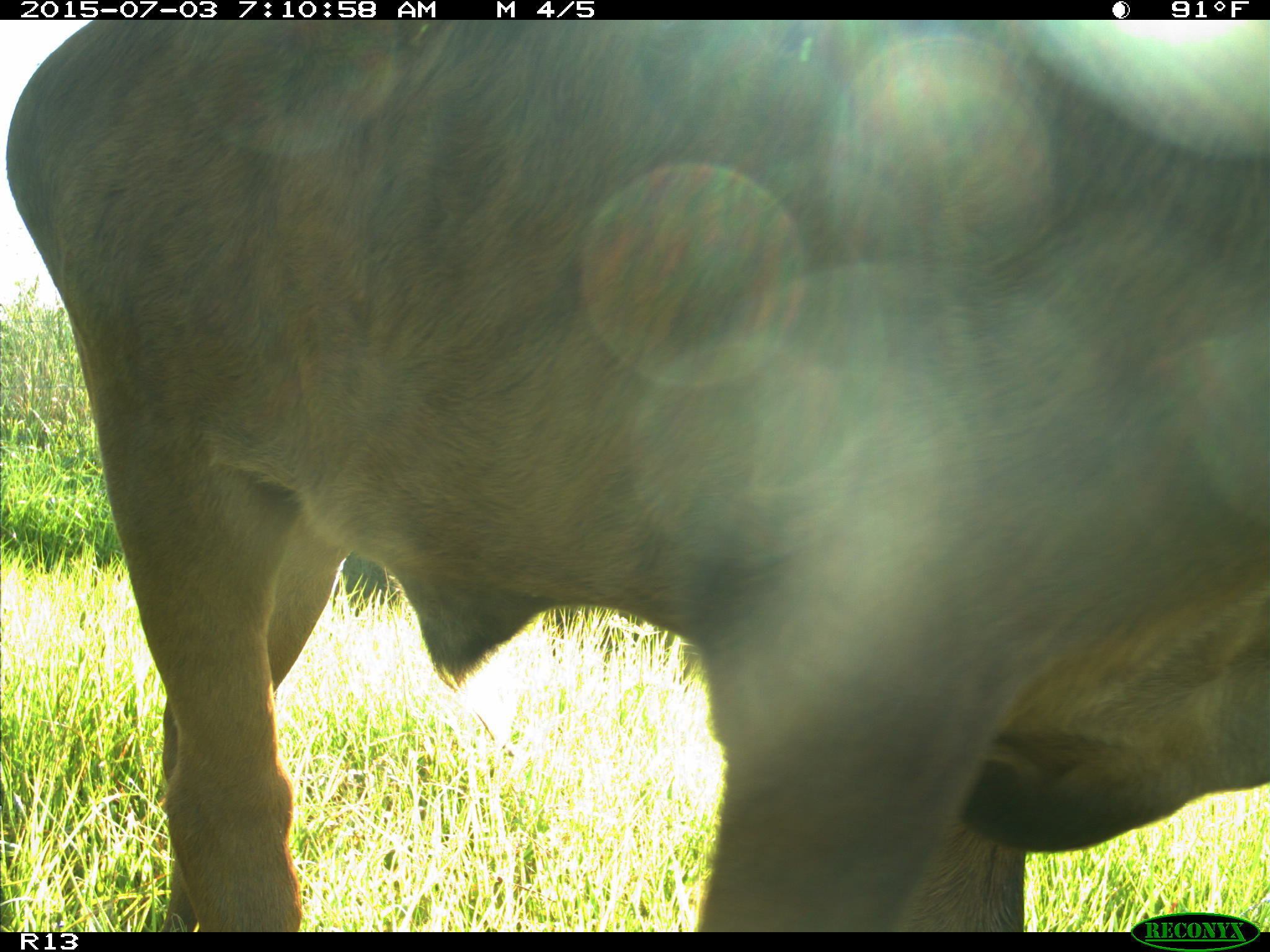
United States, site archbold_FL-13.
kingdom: Animalia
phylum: Chordata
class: Mammalia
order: Artiodactyla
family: Bovidae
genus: Bos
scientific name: Bos taurus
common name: domestic cow